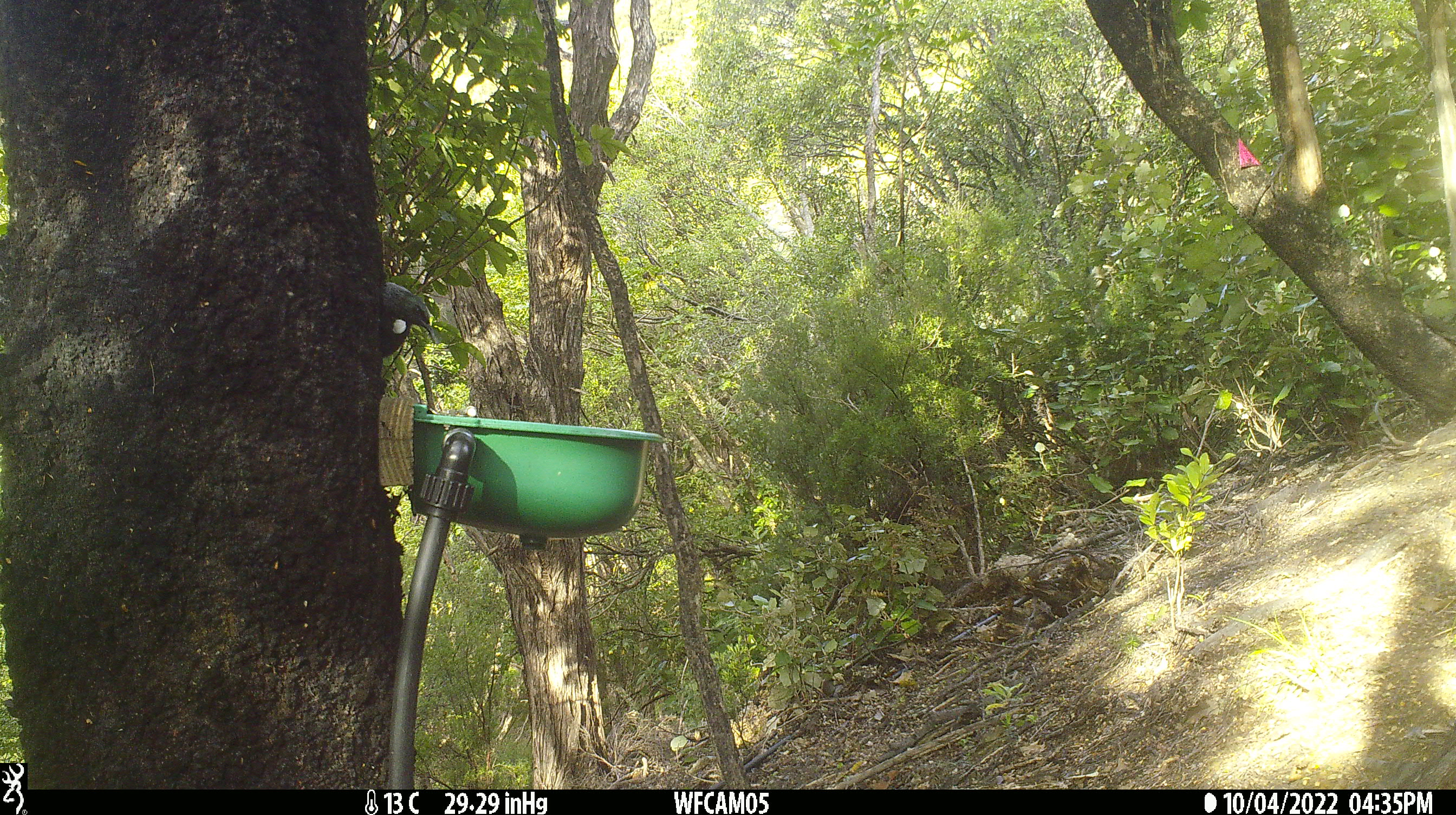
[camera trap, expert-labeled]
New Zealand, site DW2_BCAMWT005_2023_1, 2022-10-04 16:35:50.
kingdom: Animalia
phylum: Chordata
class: Aves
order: Passeriformes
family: Meliphagidae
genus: Prosthemadera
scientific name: Prosthemadera novaeseelandiae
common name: tui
Tui (Prosthemadera novaeseelandiae).